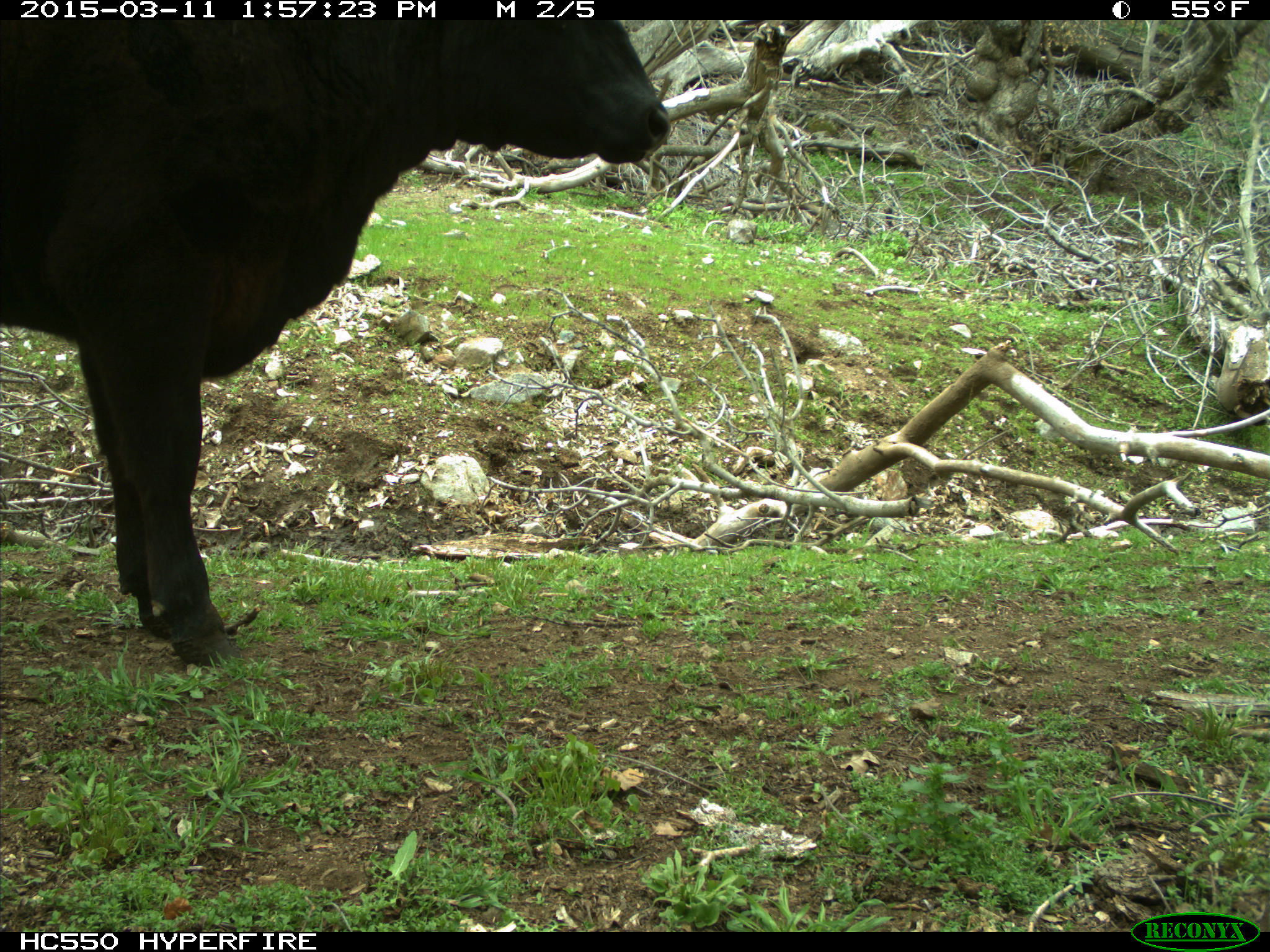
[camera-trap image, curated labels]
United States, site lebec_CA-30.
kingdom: Animalia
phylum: Chordata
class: Mammalia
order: Artiodactyla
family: Bovidae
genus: Bos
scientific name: Bos taurus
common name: domestic cow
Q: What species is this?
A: Bos taurus (domestic cow).